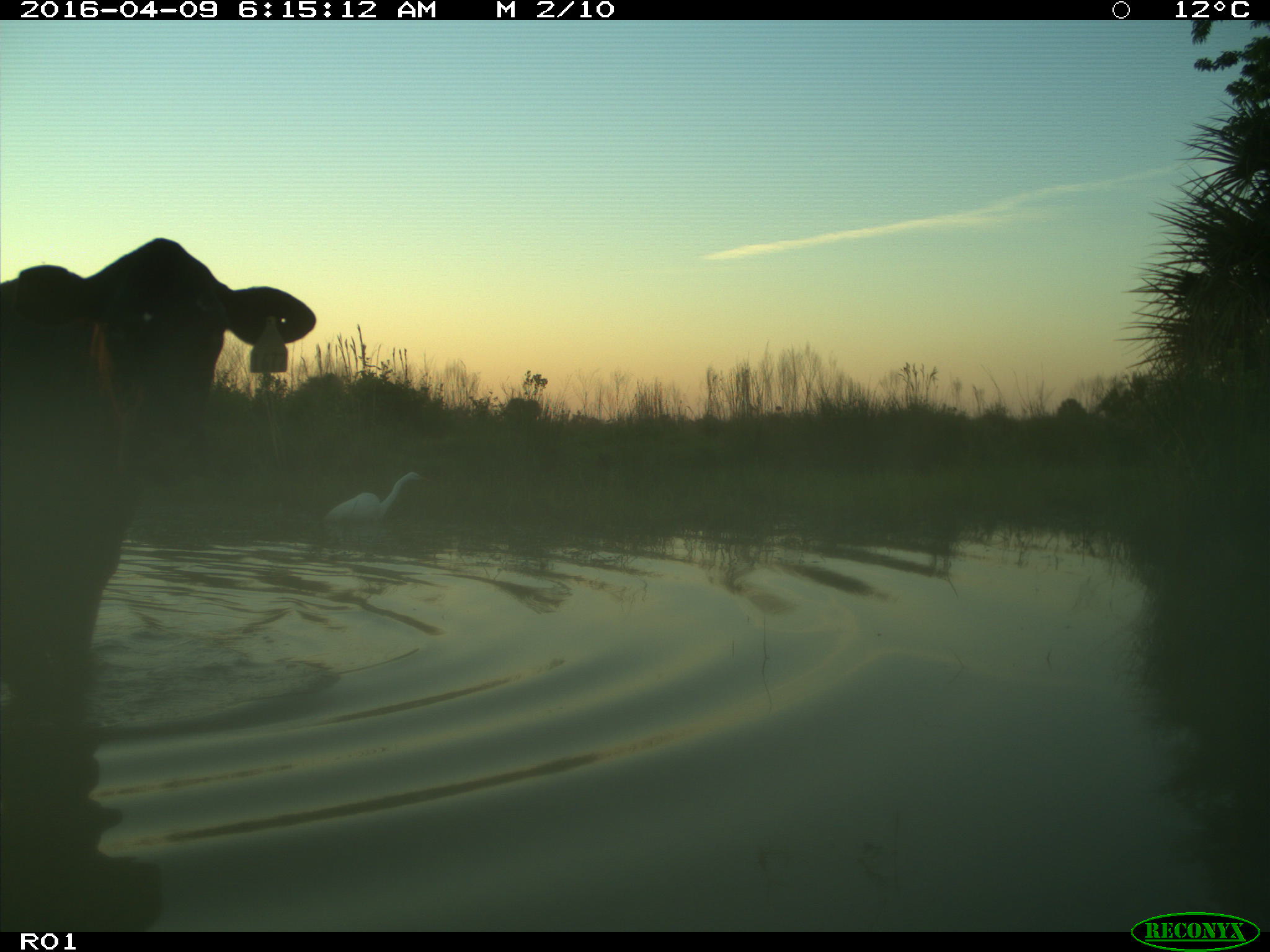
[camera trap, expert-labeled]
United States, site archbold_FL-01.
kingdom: Animalia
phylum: Chordata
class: Mammalia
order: Artiodactyla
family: Bovidae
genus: Bos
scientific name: Bos taurus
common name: domestic cow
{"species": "Bos taurus (domestic cow)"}